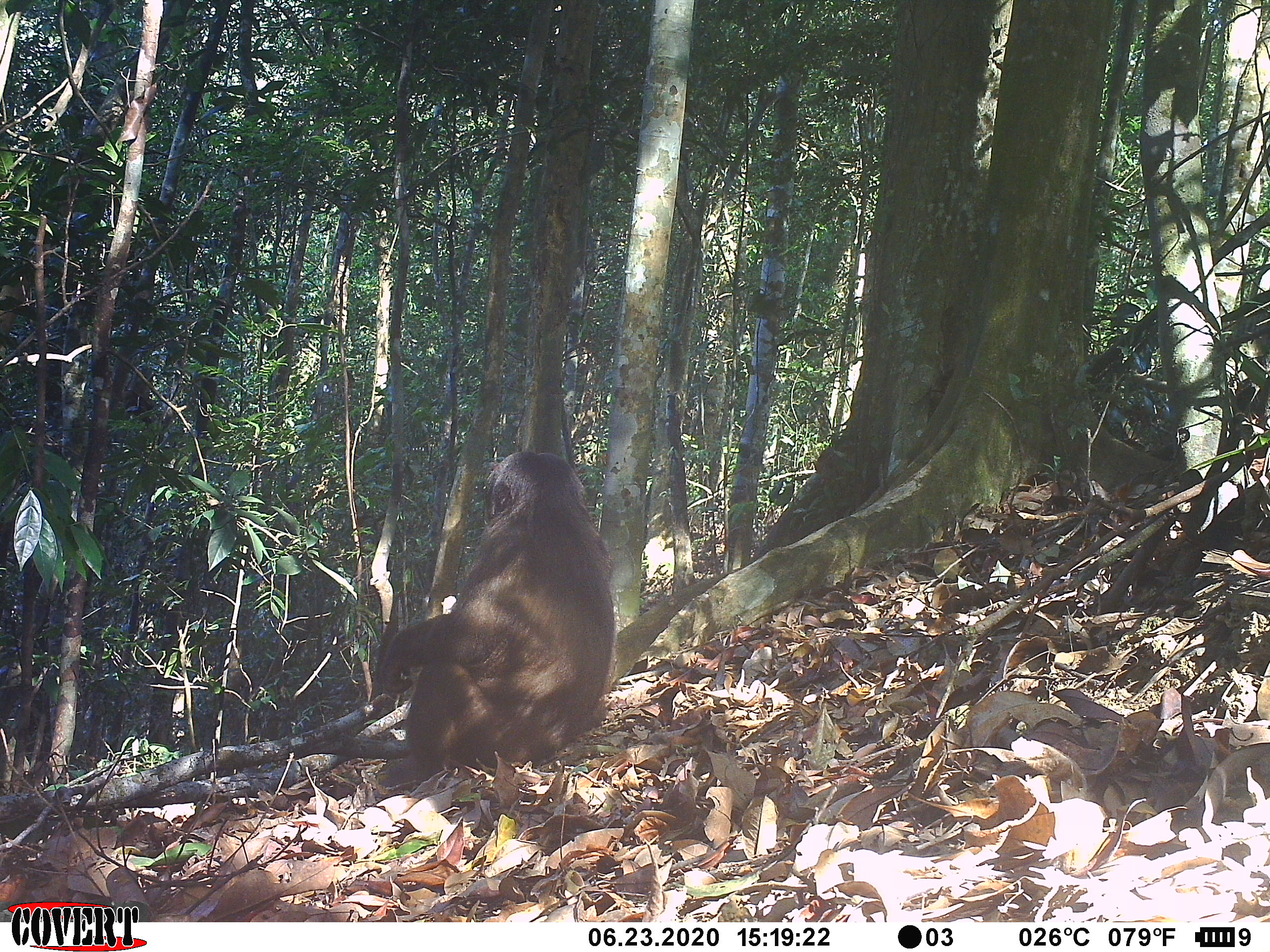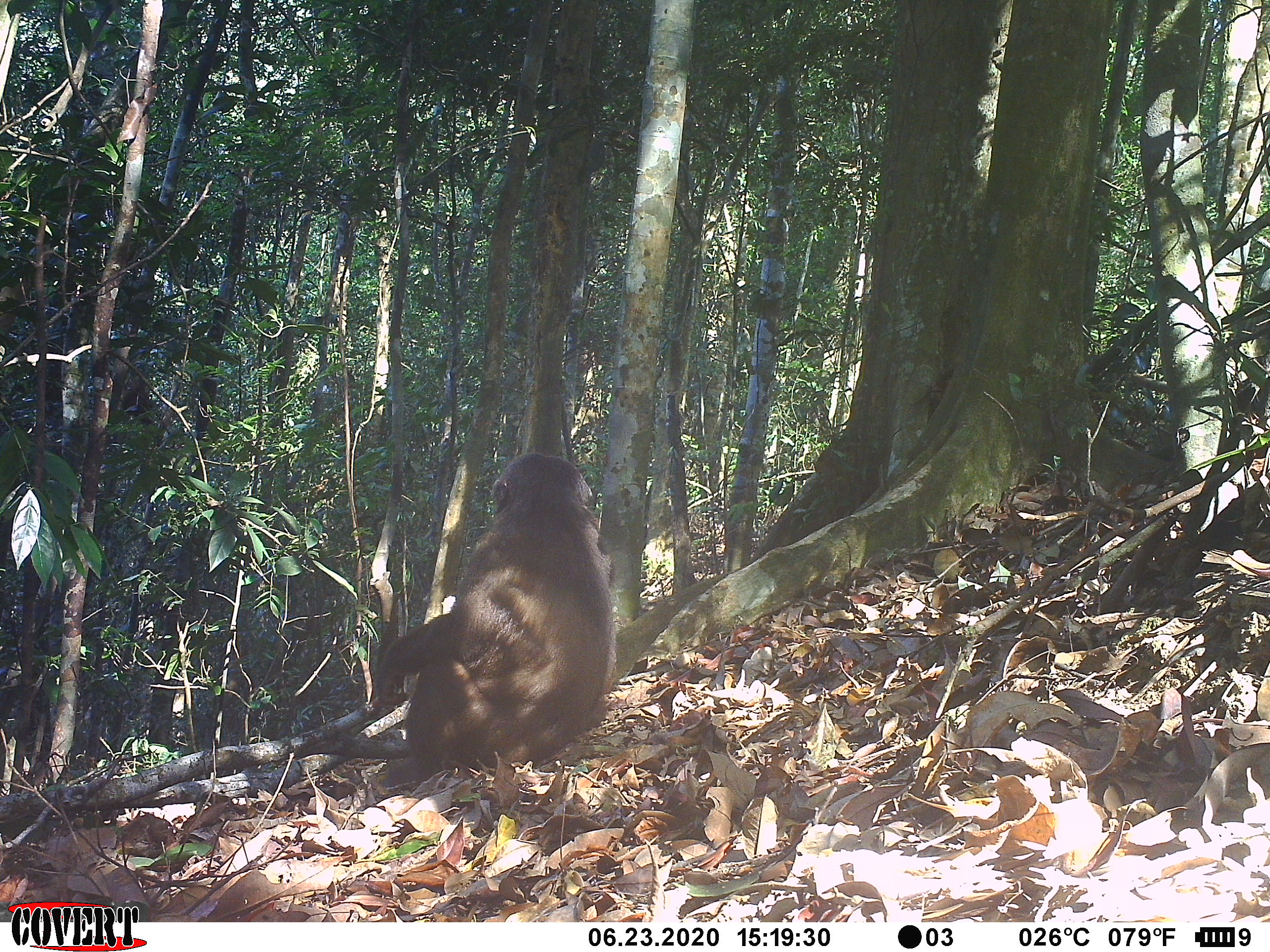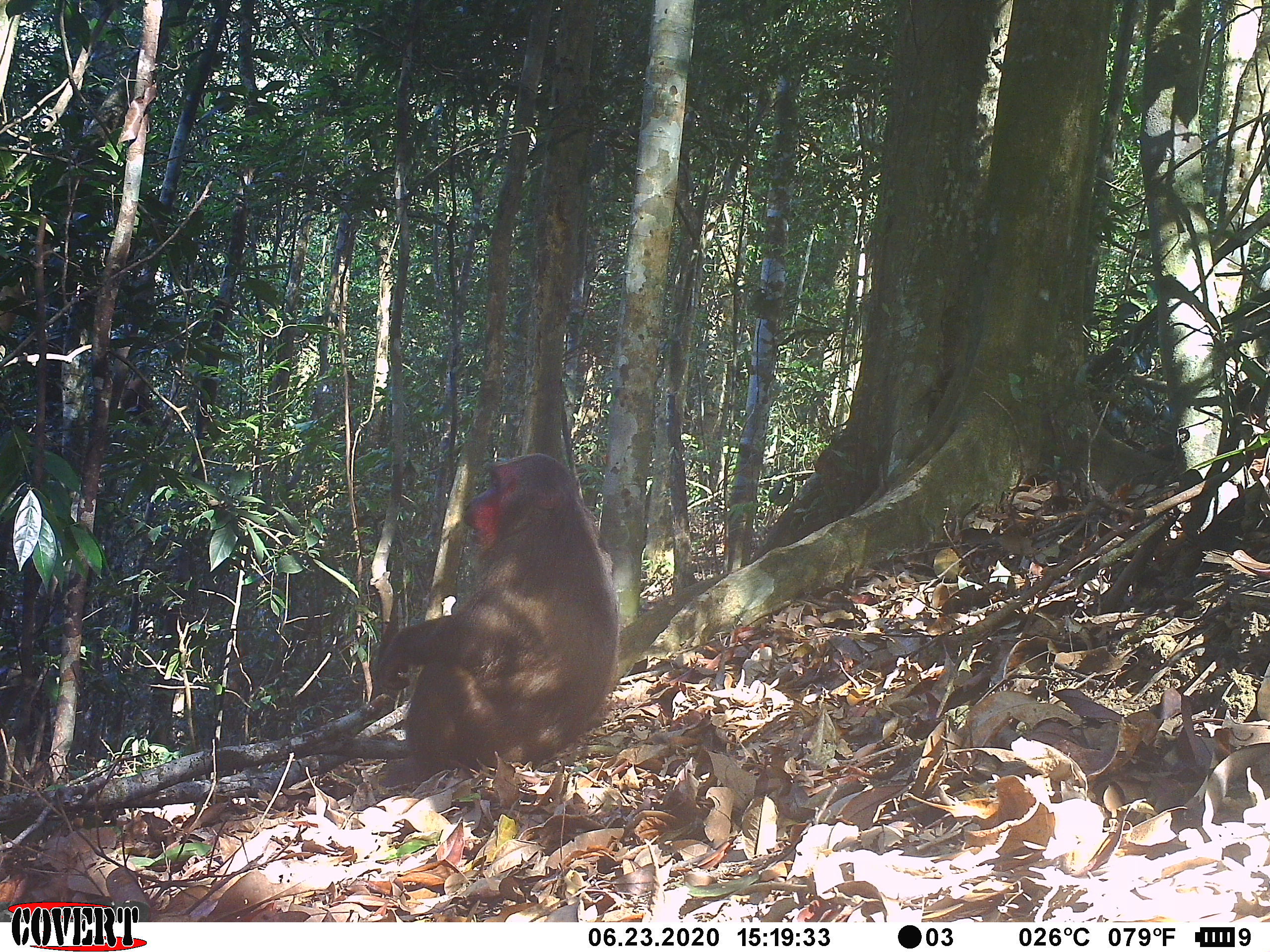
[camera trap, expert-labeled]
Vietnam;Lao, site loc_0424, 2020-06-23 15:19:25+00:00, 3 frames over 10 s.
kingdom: Animalia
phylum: Chordata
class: Mammalia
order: Primates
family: Cercopithecidae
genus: Macaca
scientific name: Macaca arctoides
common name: stump-tailed macaque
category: stump tailed macaque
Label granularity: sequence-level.